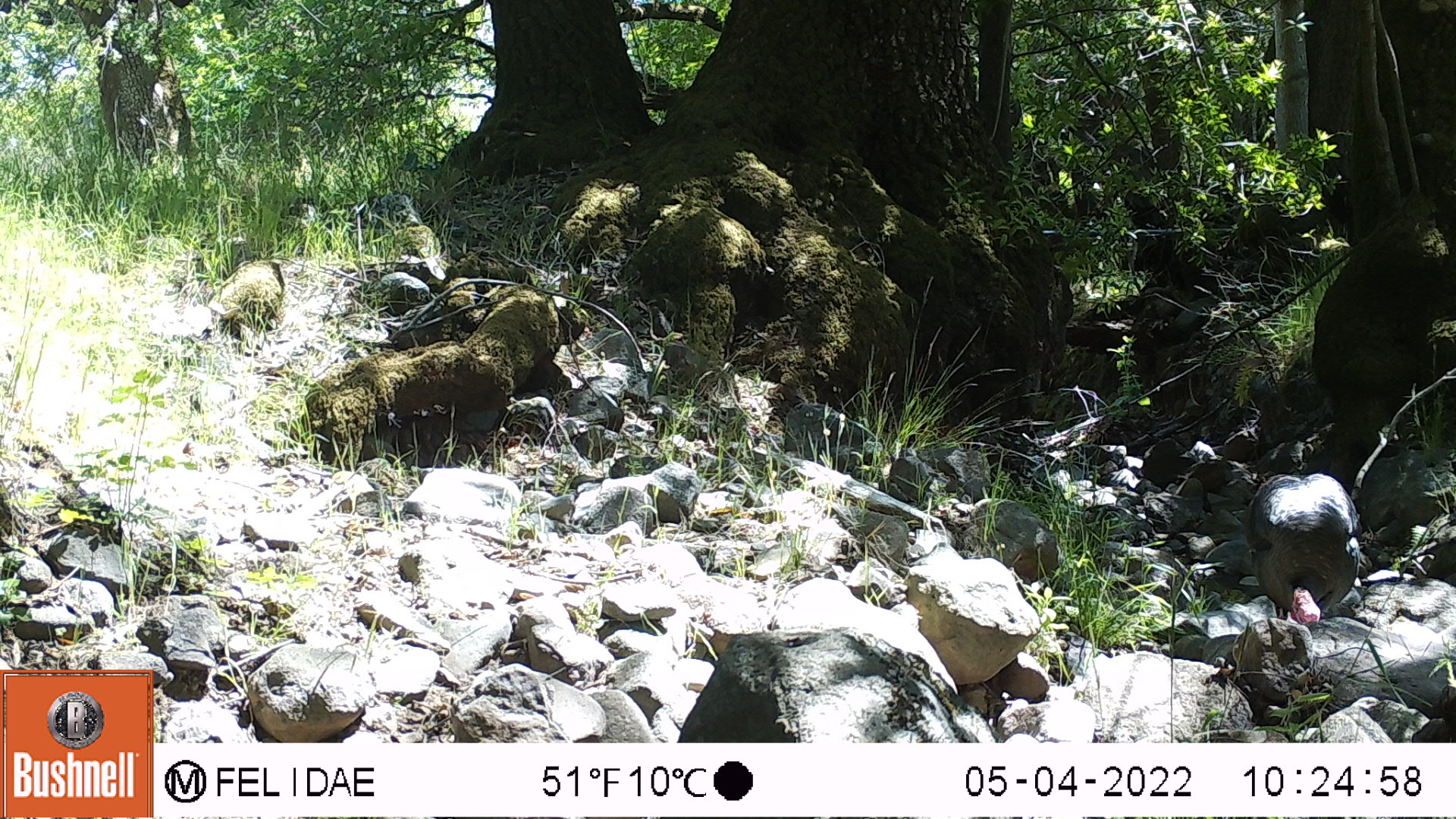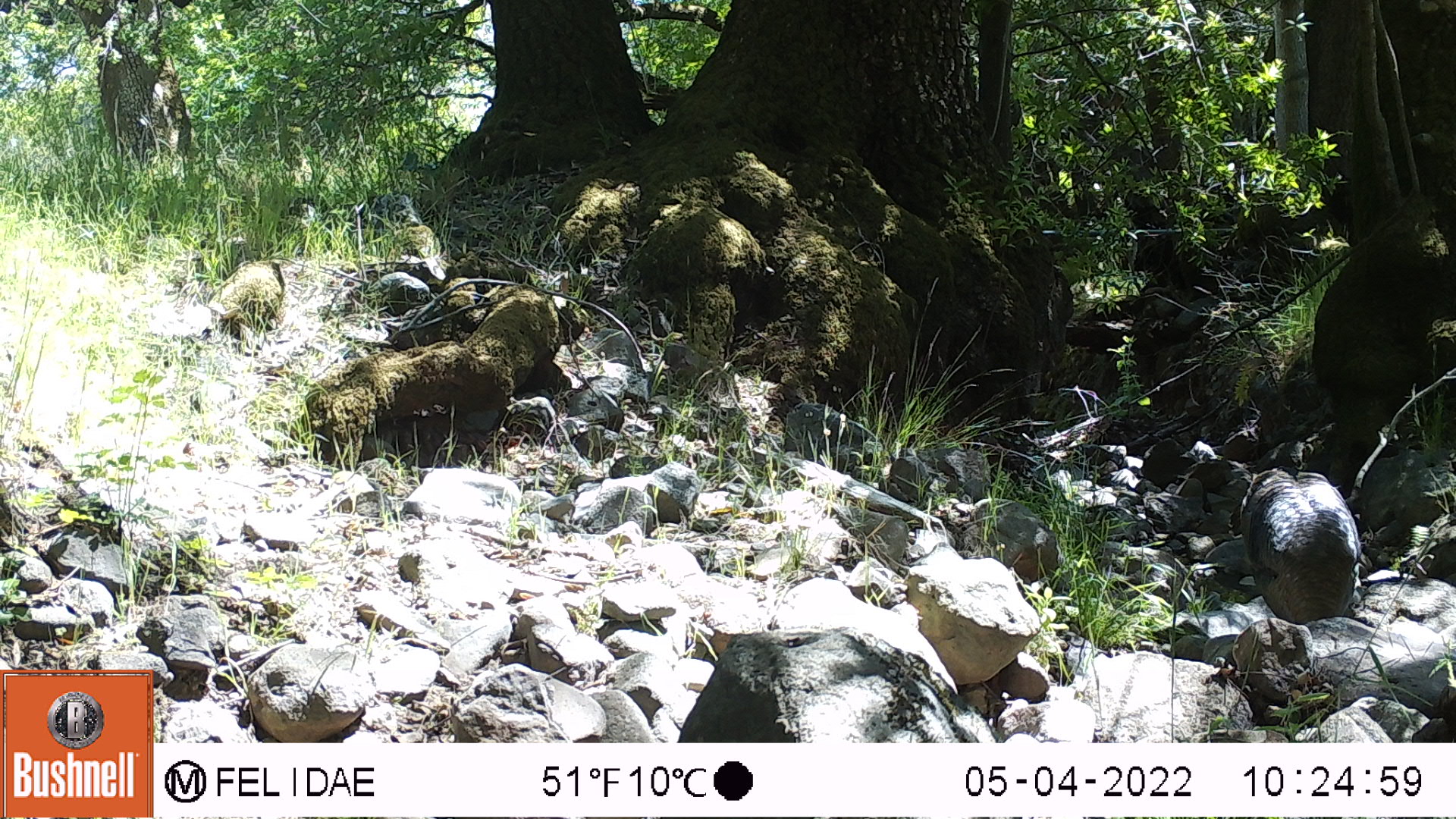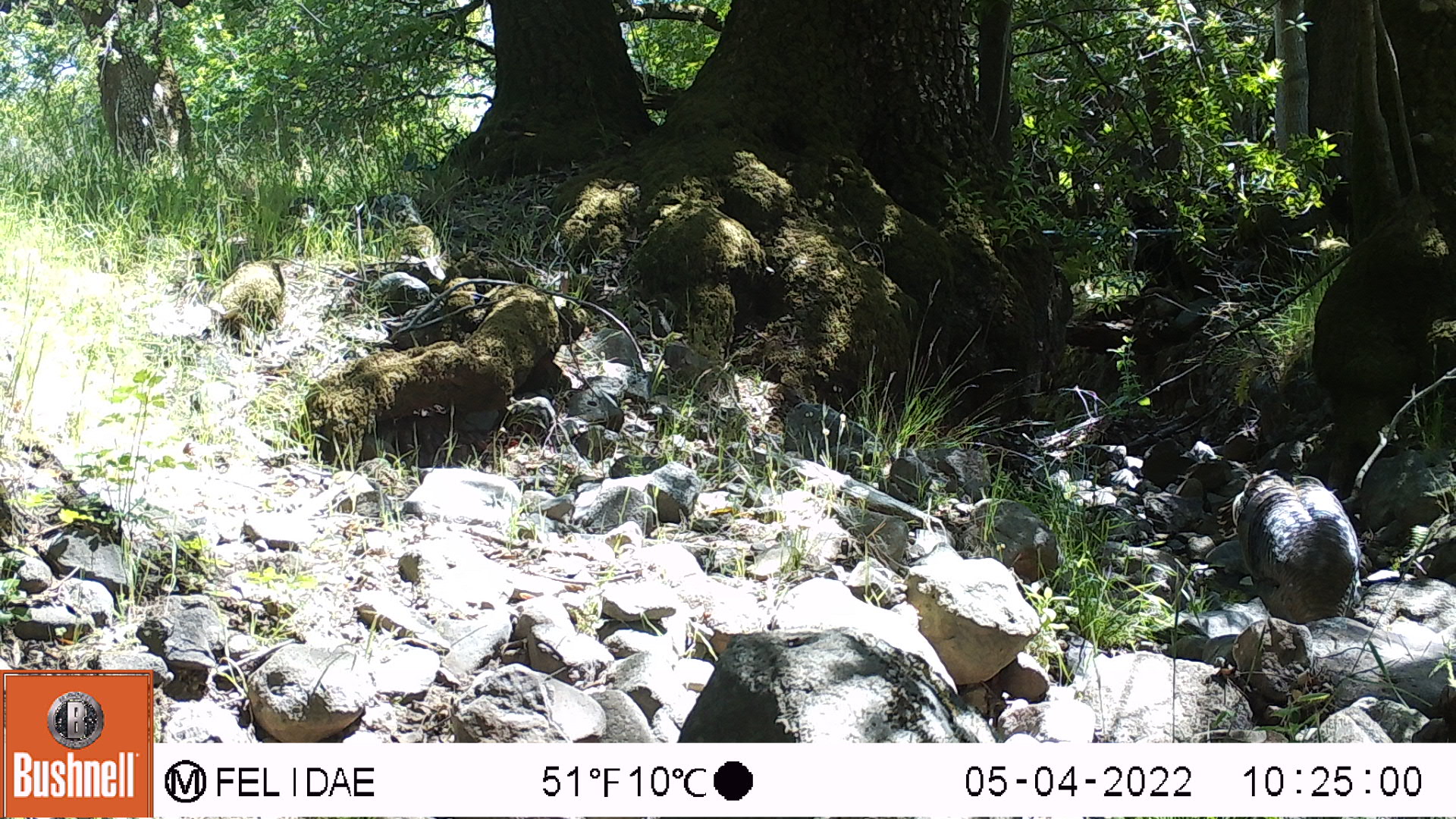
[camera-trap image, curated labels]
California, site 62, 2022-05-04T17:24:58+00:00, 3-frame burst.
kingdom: Animalia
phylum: Chordata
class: Aves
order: Galliformes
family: Phasianidae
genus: Meleagris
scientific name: Meleagris gallopavo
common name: turkey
Turkey (Meleagris gallopavo).